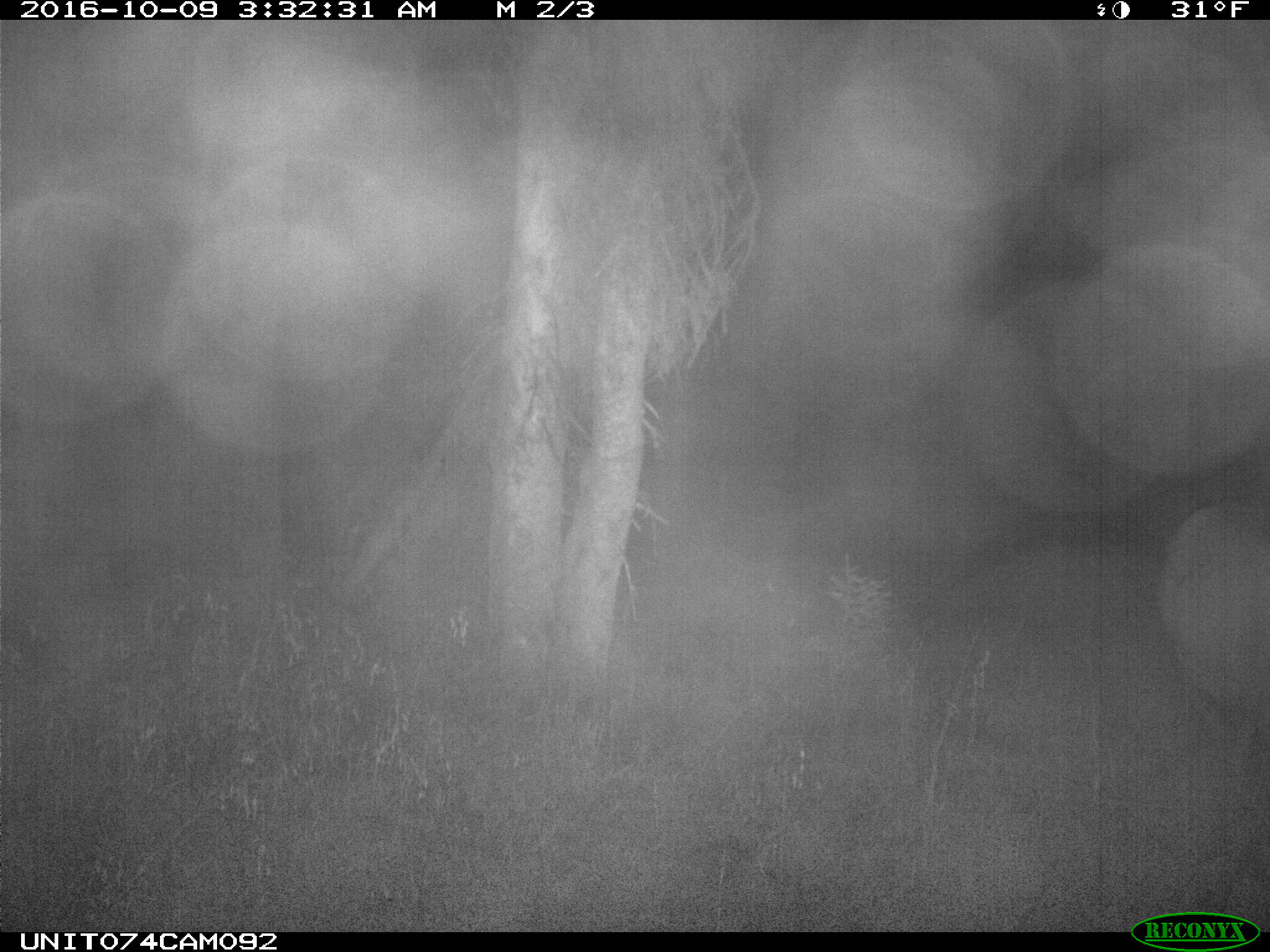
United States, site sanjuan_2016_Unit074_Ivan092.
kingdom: Animalia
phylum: Chordata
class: Mammalia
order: Artiodactyla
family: Cervidae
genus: Cervus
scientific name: Cervus elaphus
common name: red deer